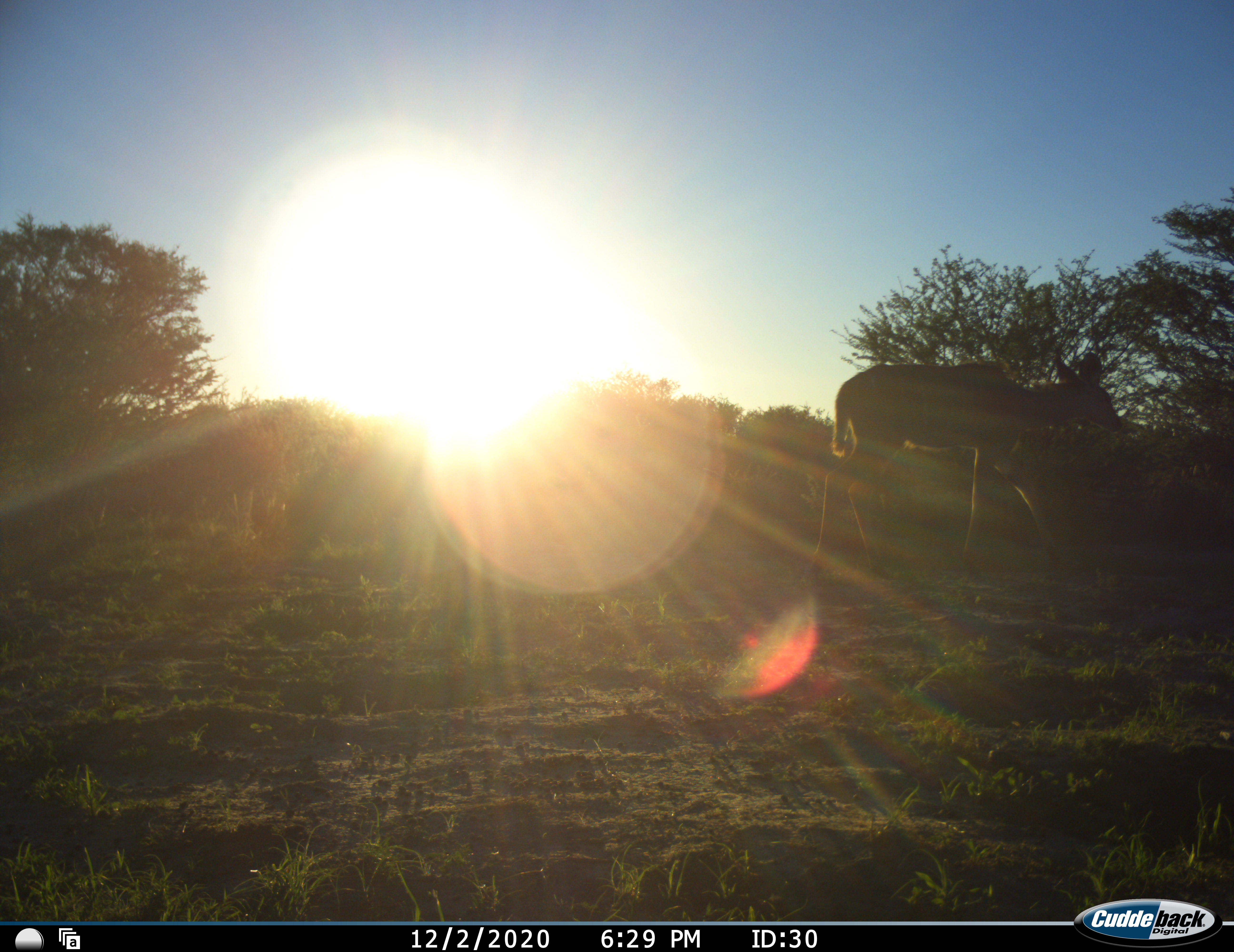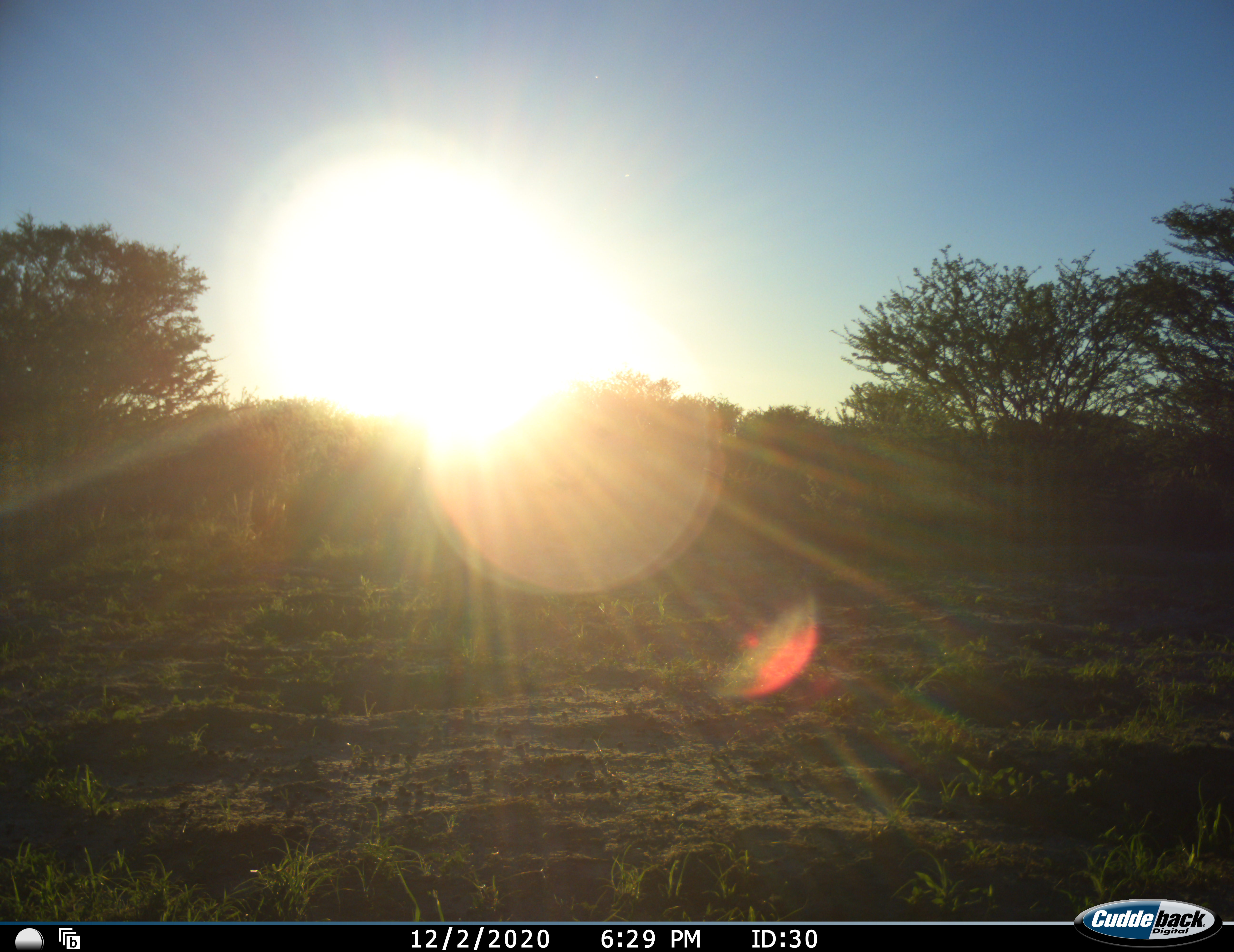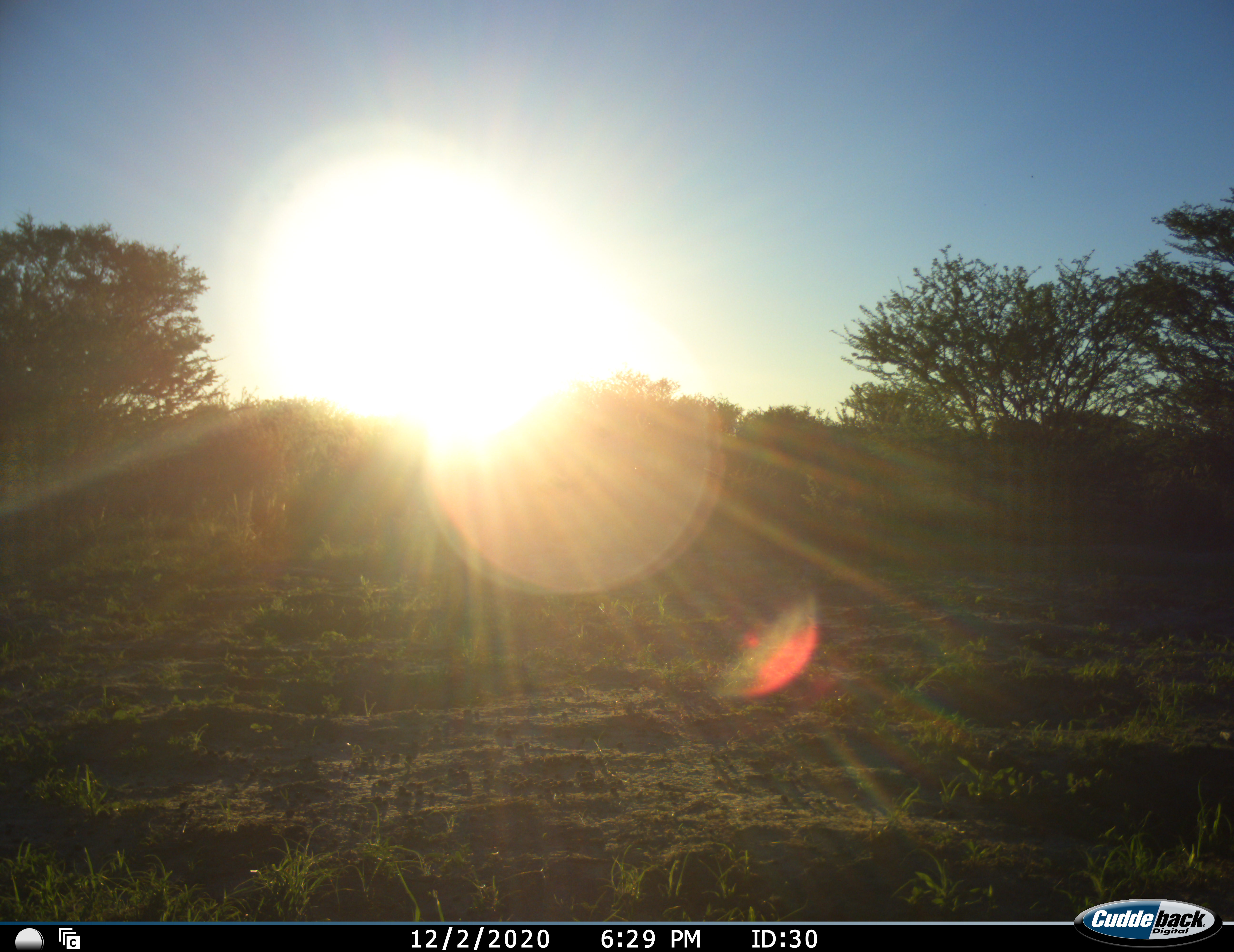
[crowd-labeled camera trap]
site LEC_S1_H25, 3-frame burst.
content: unidentified animal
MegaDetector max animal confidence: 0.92